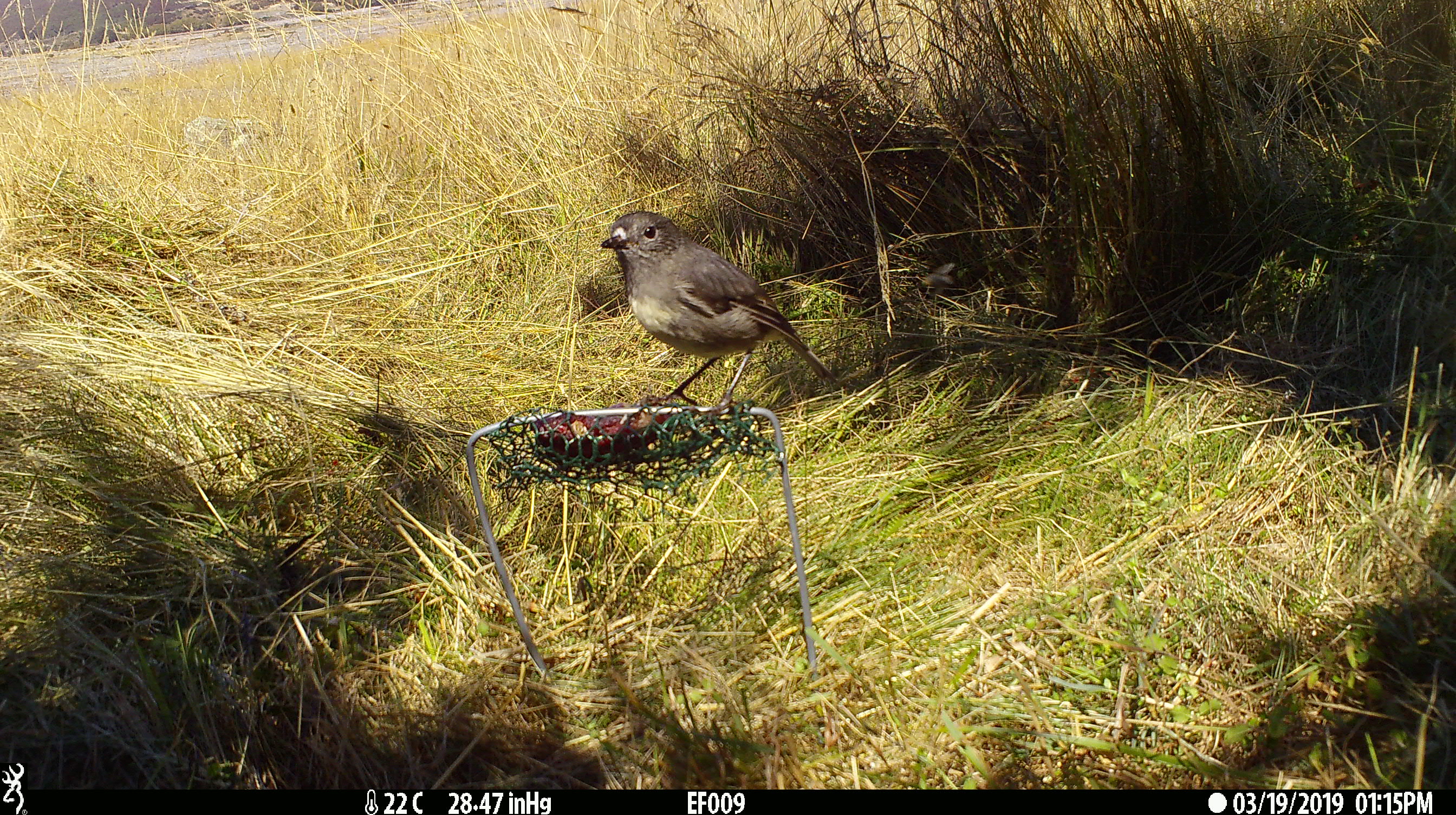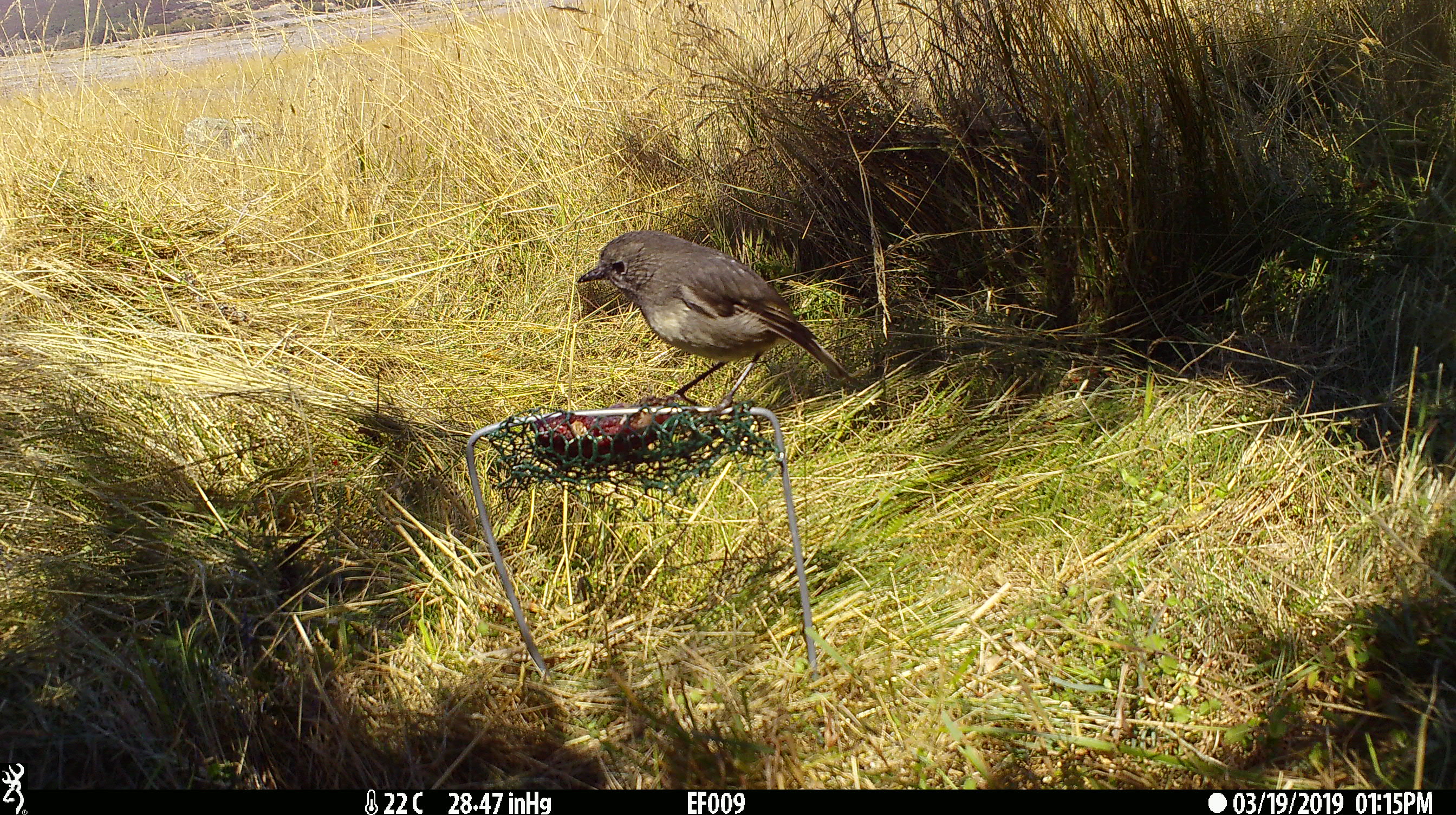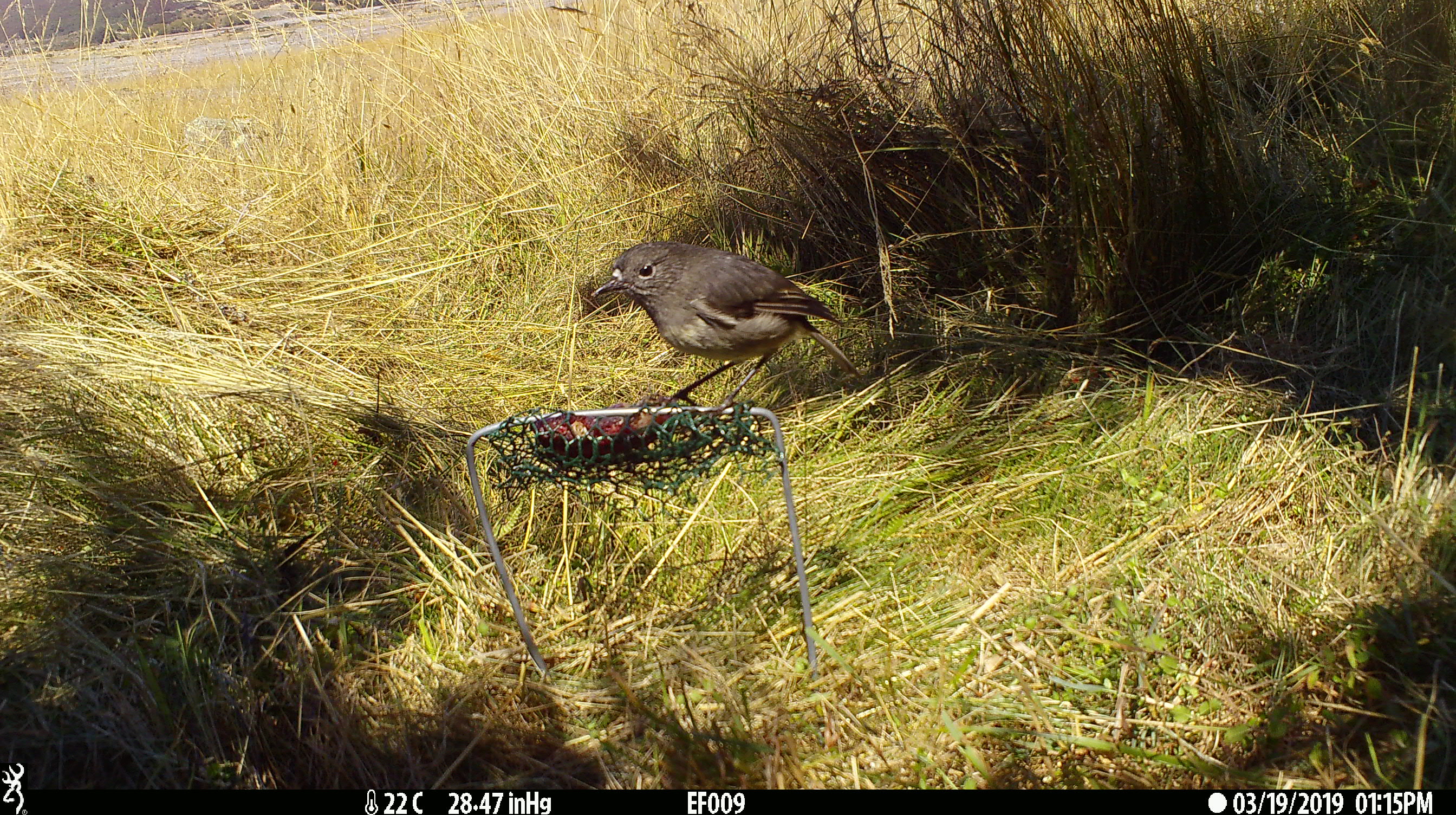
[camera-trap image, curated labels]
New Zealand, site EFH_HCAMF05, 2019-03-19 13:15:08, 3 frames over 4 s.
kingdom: Animalia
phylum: Chordata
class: Aves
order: Passeriformes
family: Petroicidae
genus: Petroica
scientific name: Petroica australis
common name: new zealand robin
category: robin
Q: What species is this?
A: Robin (new zealand robin) (Petroica australis).